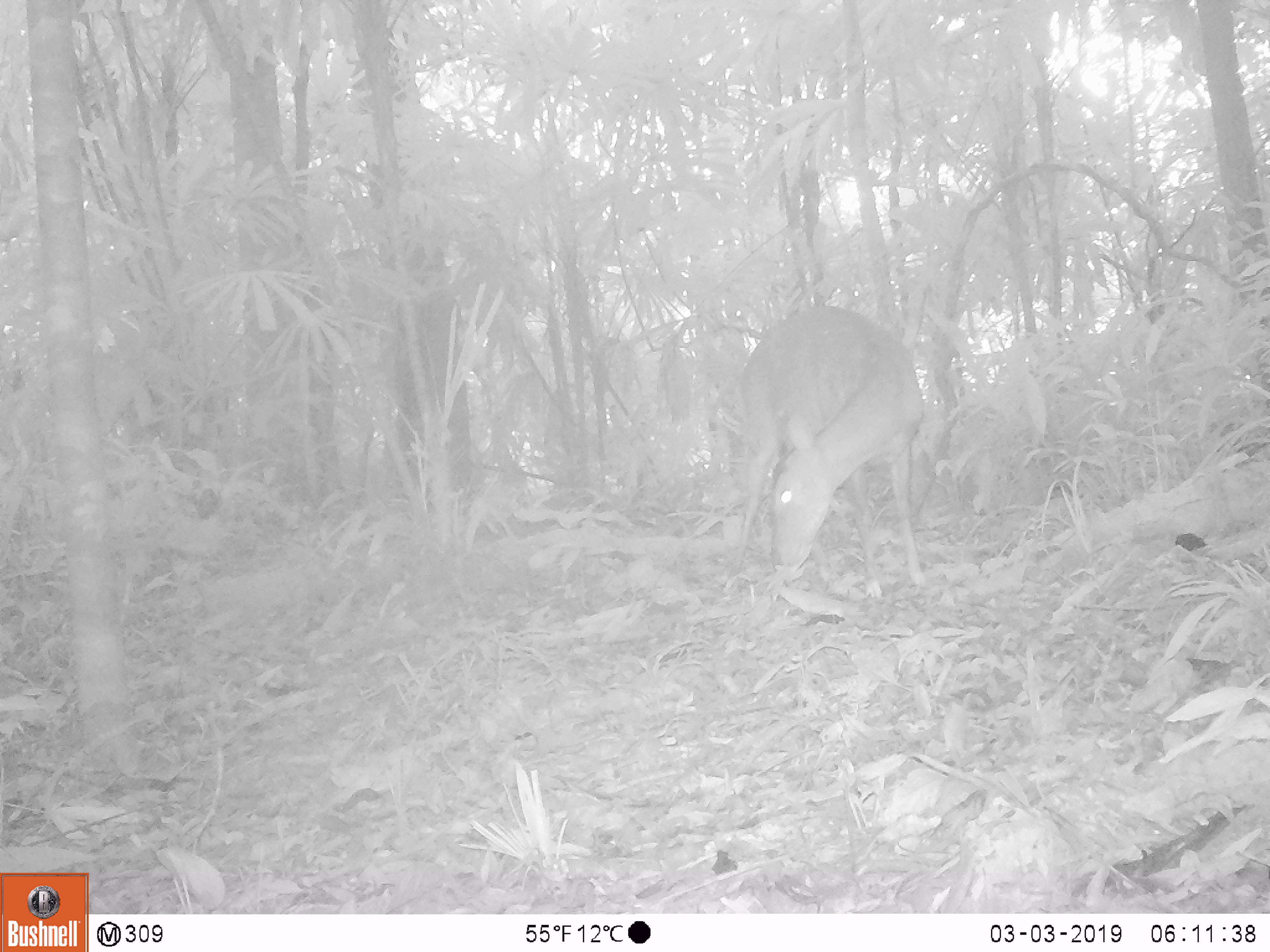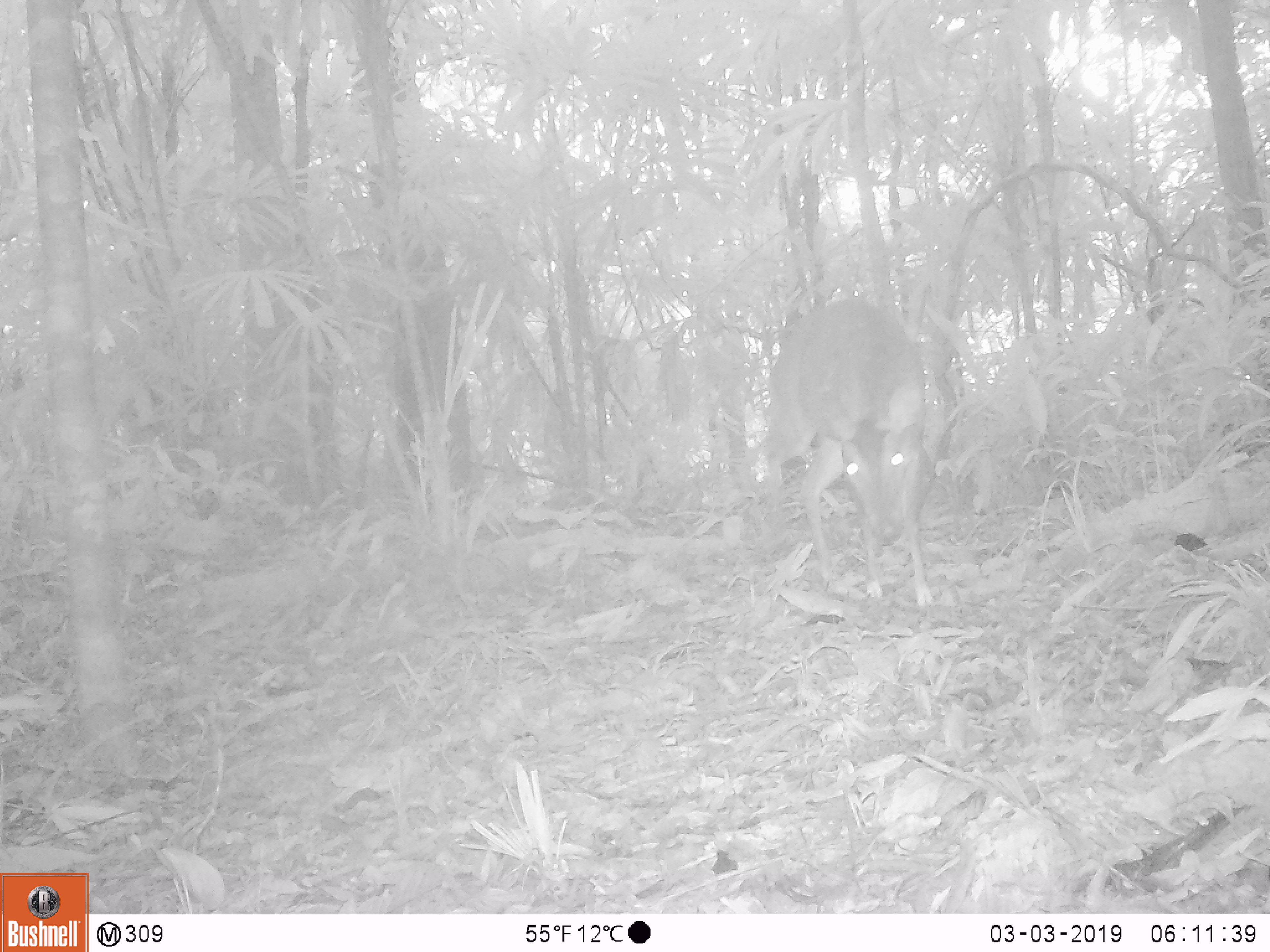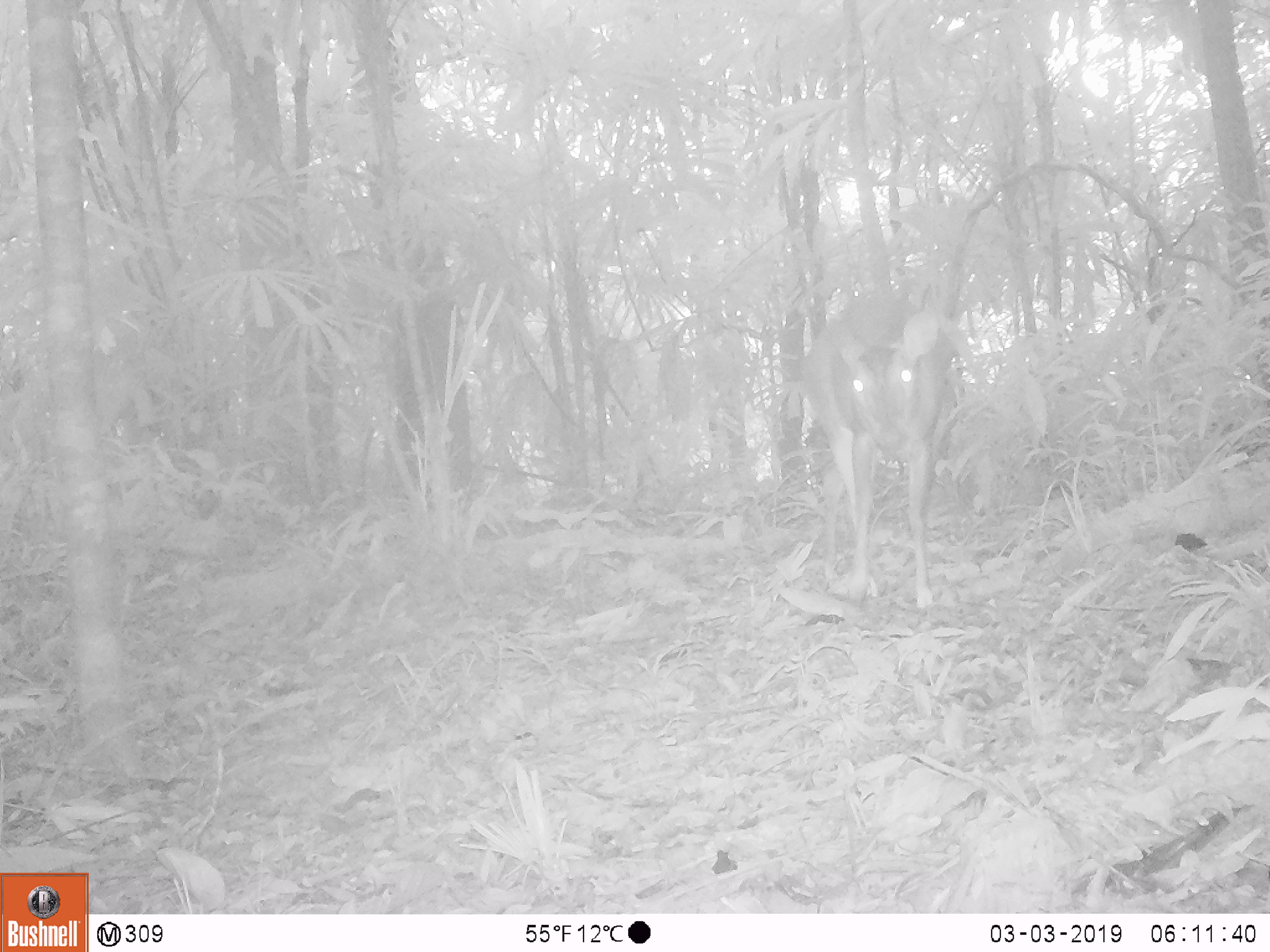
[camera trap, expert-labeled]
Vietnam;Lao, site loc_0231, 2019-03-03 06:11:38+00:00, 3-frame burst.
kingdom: Animalia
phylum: Chordata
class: Mammalia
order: Artiodactyla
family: Cervidae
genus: Muntiacus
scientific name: Muntiacus vuquangensis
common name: large-antlered muntjac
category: large antlered muntjac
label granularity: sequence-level